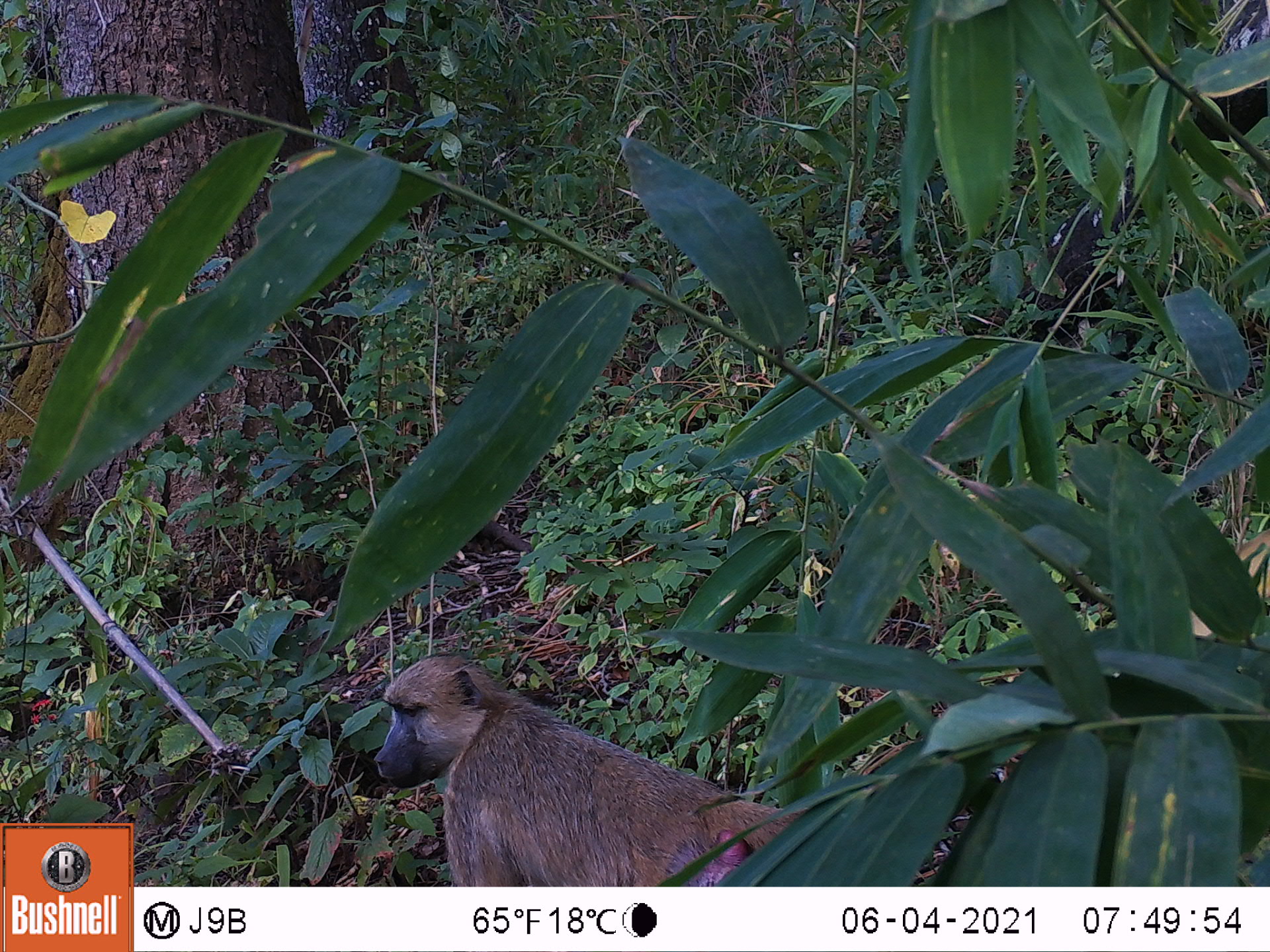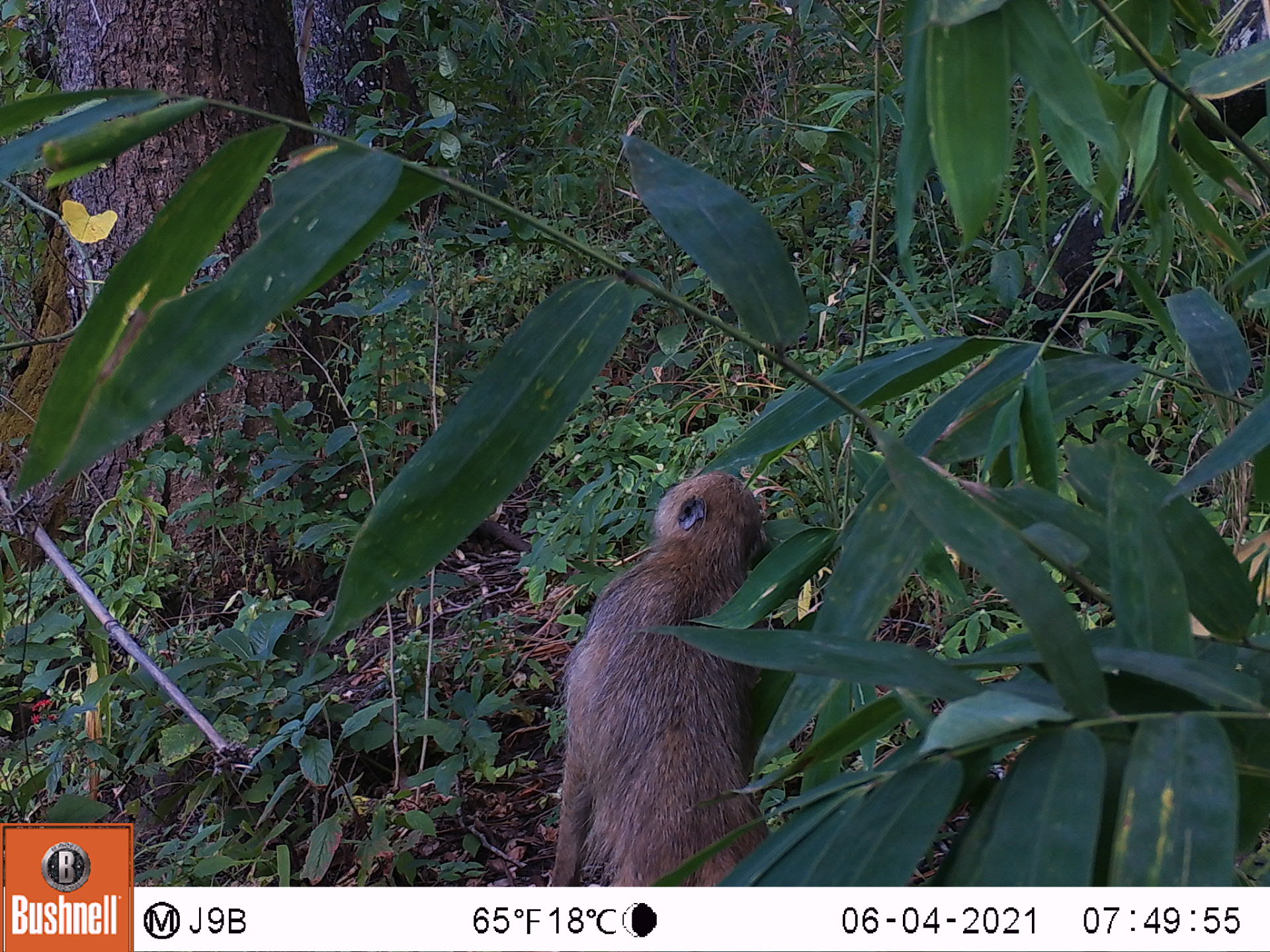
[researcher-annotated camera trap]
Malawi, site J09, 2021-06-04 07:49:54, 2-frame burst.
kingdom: Animalia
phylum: Chordata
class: Mammalia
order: Primates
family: Cercopithecidae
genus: Papio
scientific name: Papio cynocephalus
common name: yellow baboon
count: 1